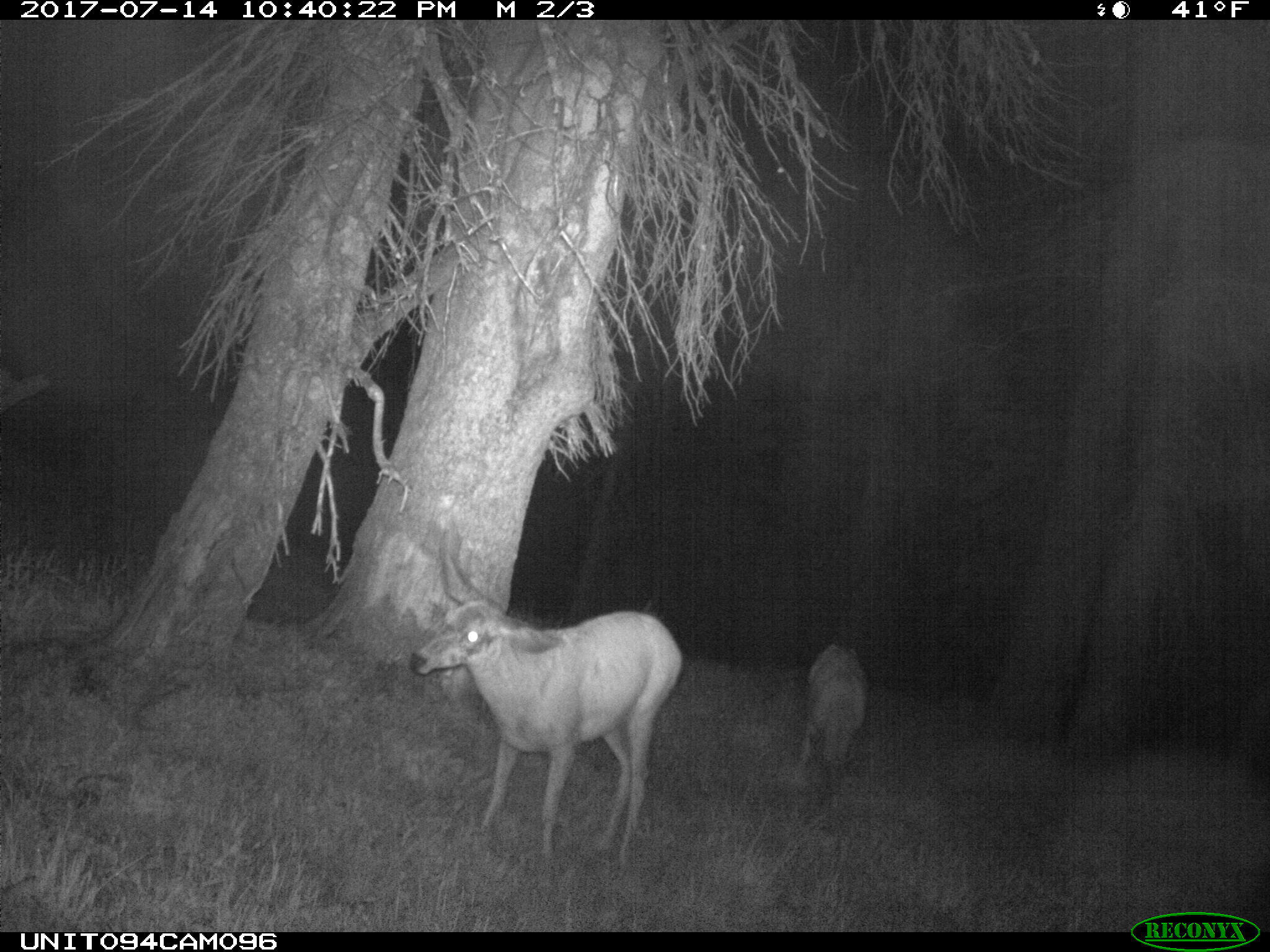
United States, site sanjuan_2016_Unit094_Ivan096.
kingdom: Animalia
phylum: Chordata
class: Mammalia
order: Artiodactyla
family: Cervidae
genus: Odocoileus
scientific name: Odocoileus hemionus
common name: mule deer